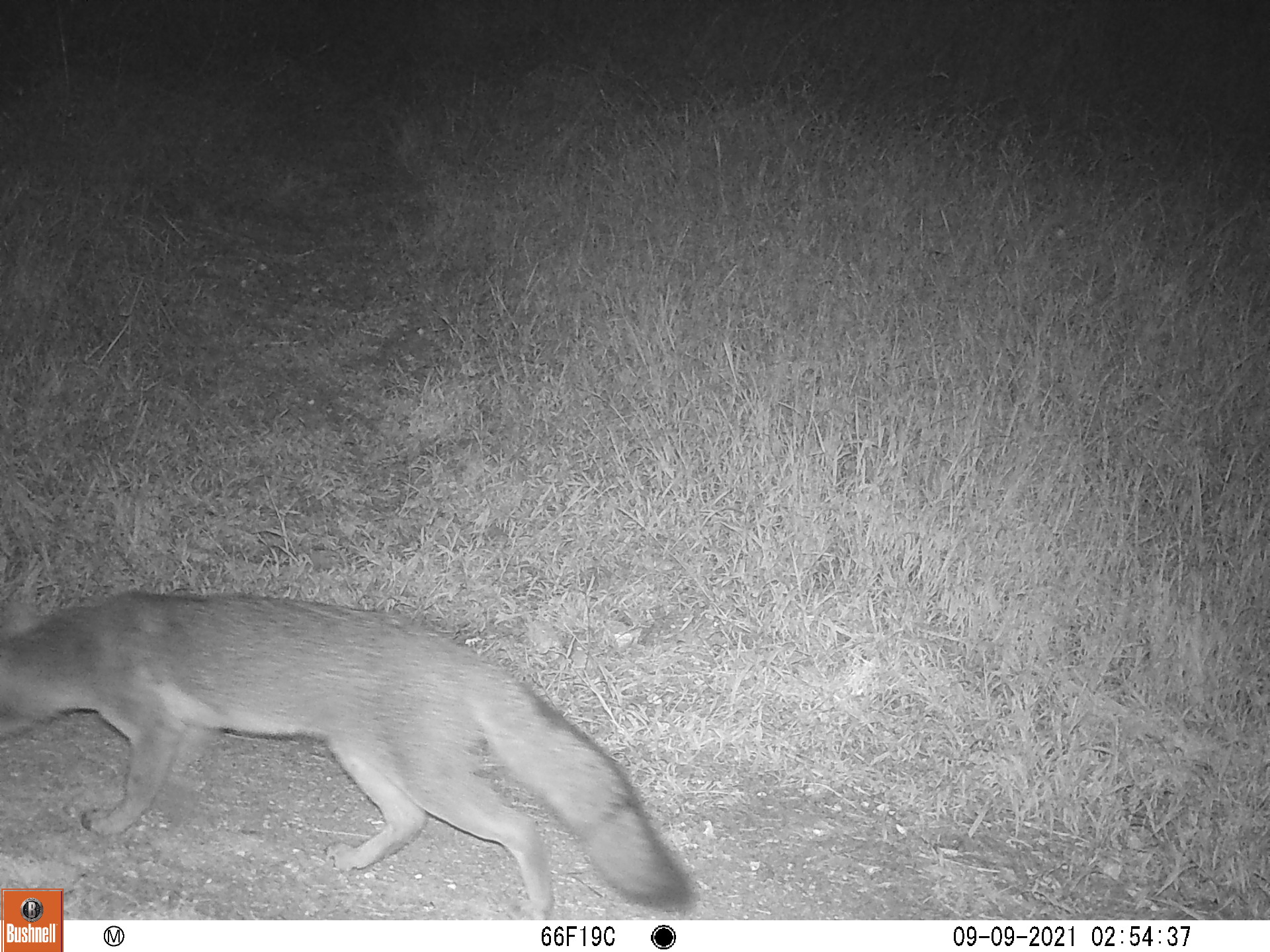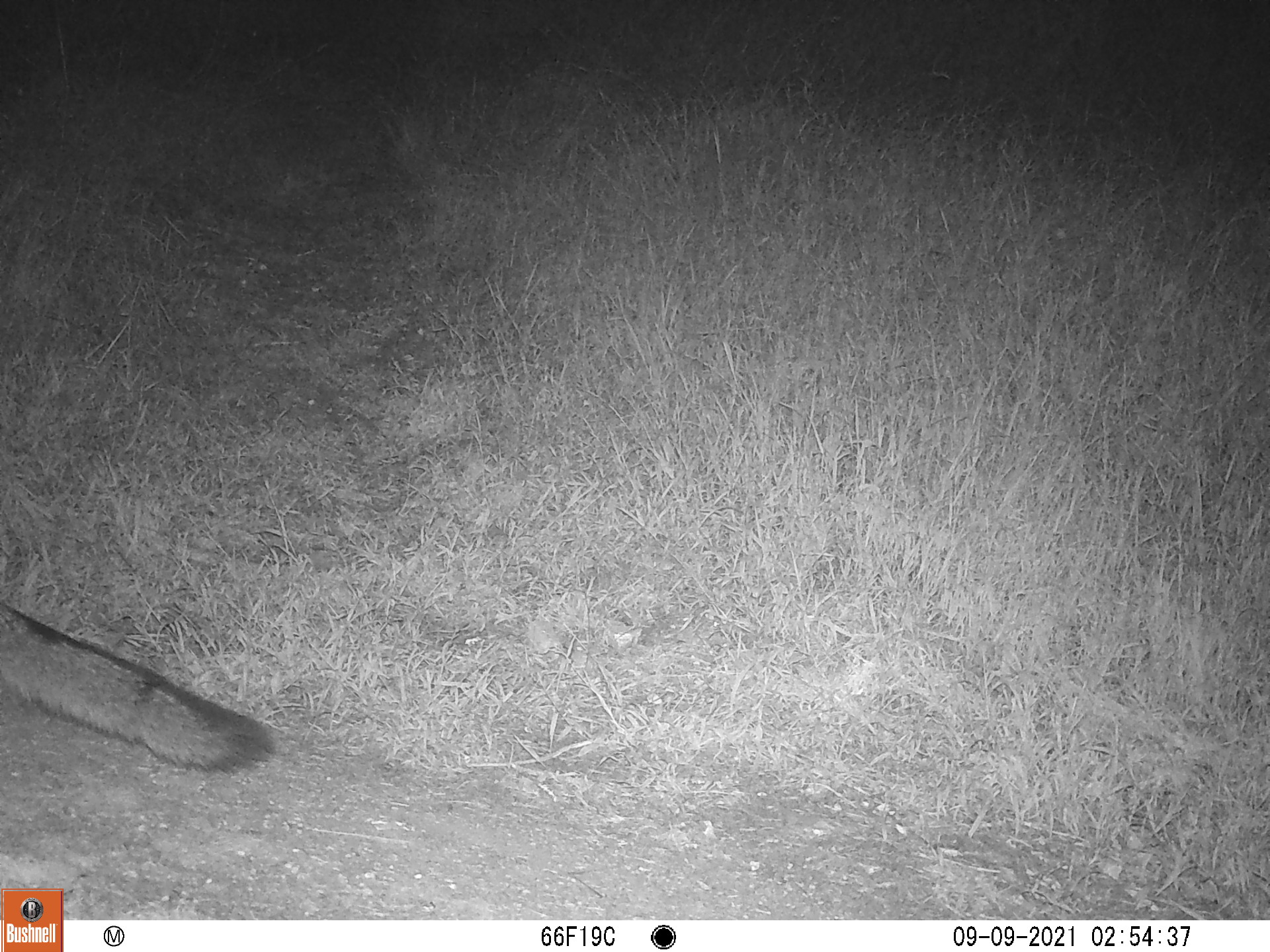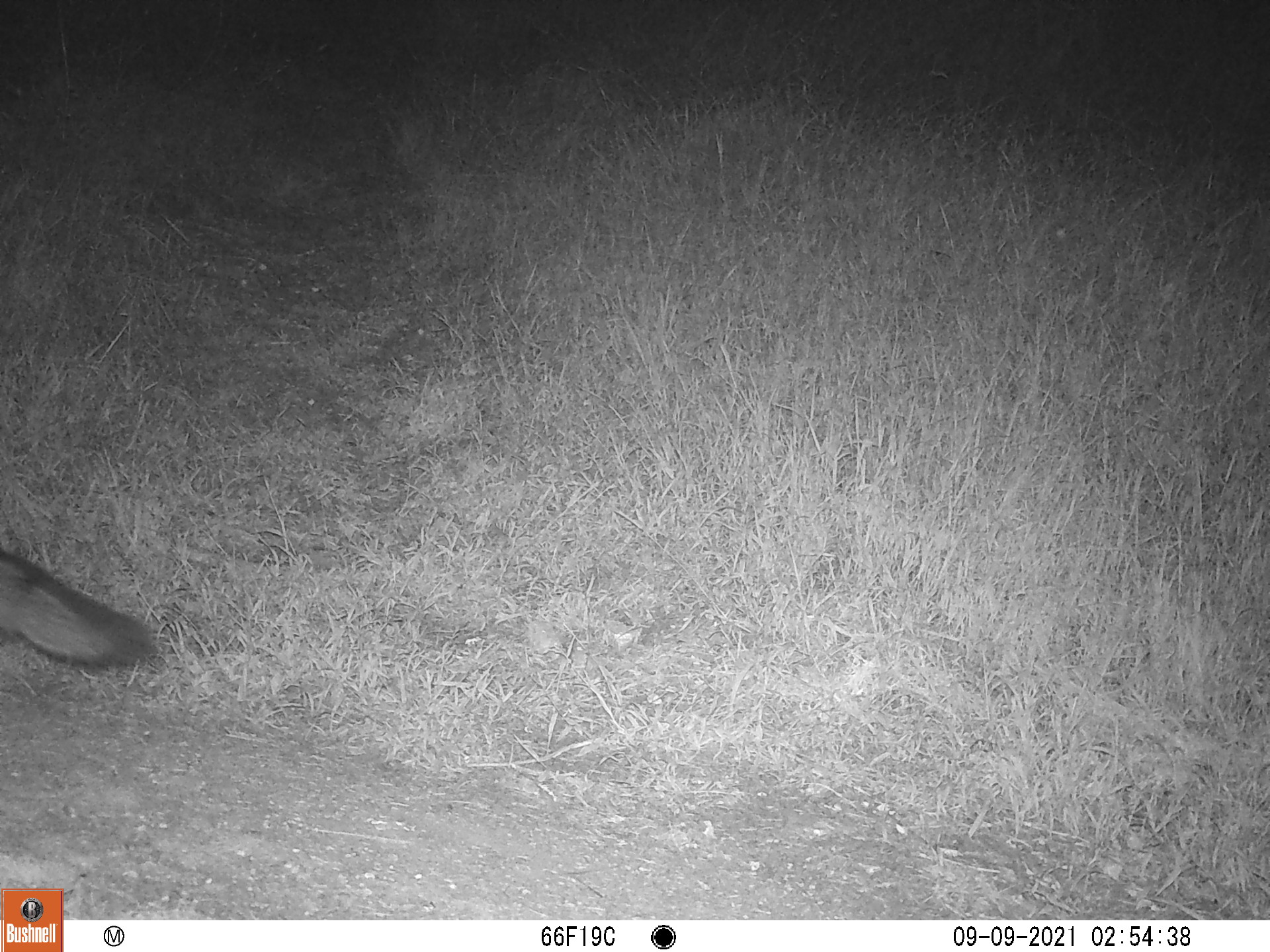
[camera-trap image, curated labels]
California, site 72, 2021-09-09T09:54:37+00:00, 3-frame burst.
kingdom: Animalia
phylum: Chordata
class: Mammalia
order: Carnivora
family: Canidae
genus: Urocyon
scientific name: Urocyon cinereoargenteus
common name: gray fox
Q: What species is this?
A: Gray fox (Urocyon cinereoargenteus).